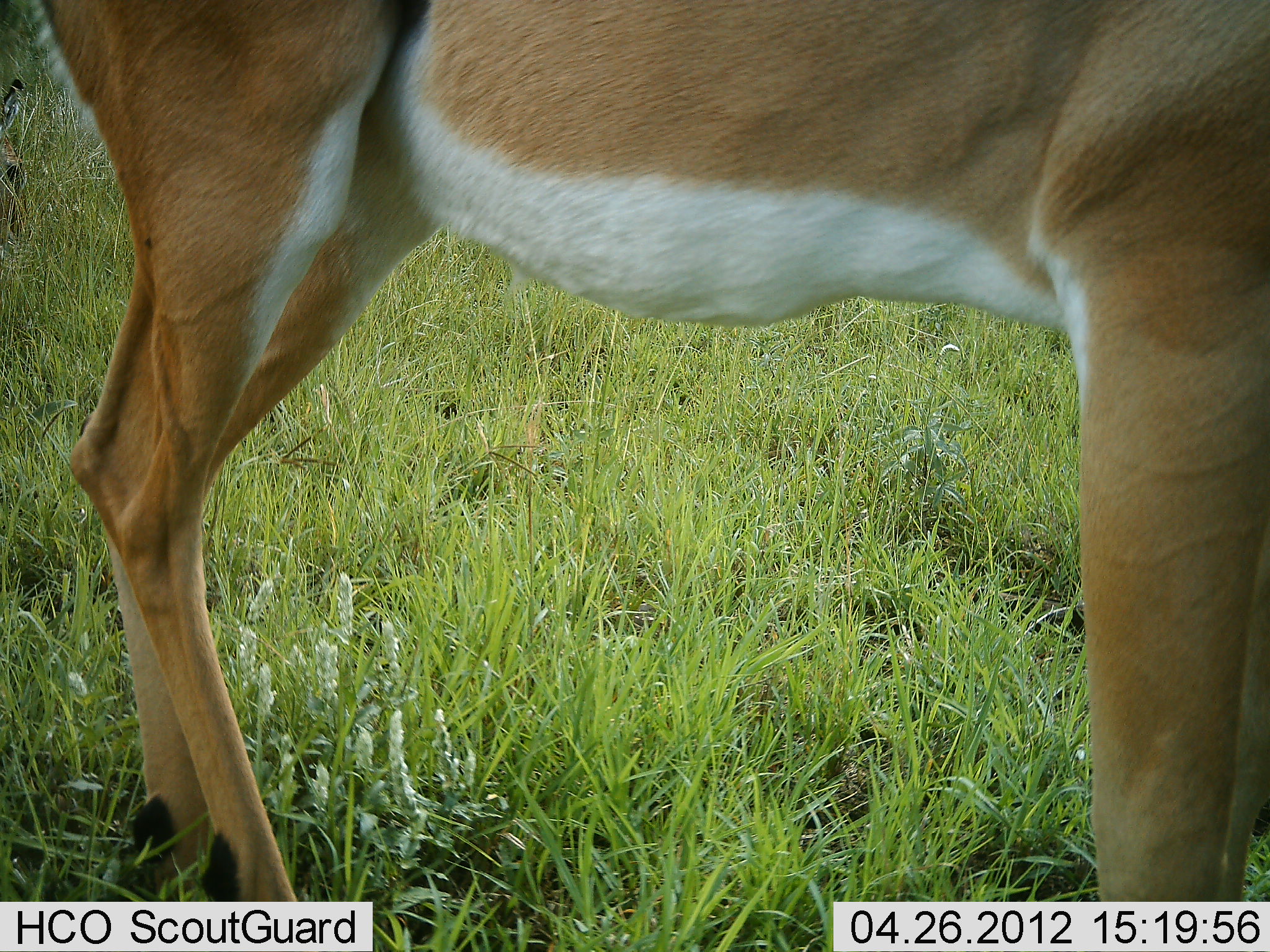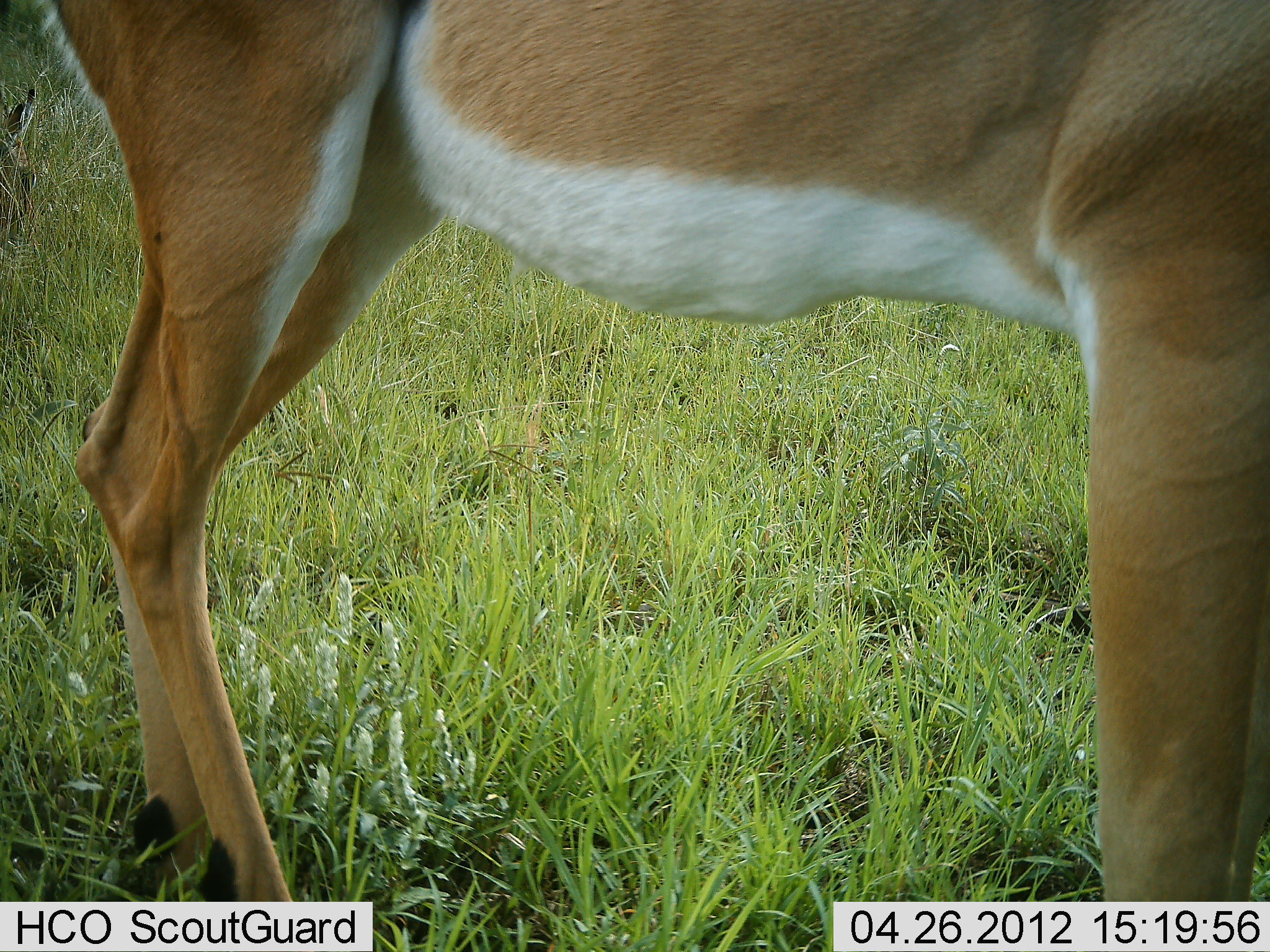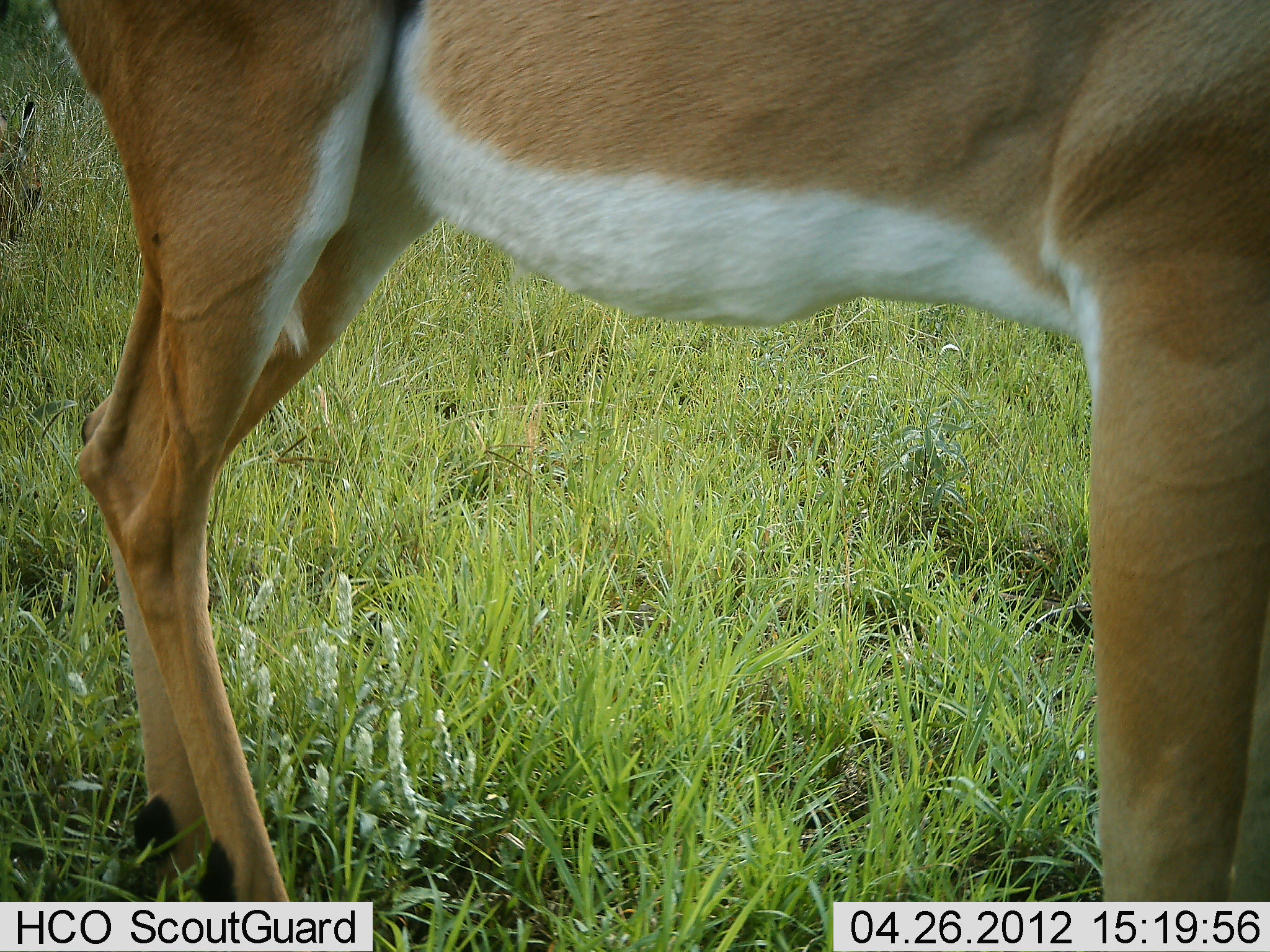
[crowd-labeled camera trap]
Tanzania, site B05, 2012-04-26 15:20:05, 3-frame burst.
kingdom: Animalia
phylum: Chordata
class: Mammalia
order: Artiodactyla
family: Bovidae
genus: Aepyceros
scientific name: Aepyceros melampus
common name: impala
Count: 1.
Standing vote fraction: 100%.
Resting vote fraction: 6%.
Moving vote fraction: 0%.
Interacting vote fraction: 0%.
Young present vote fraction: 6%.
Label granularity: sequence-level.